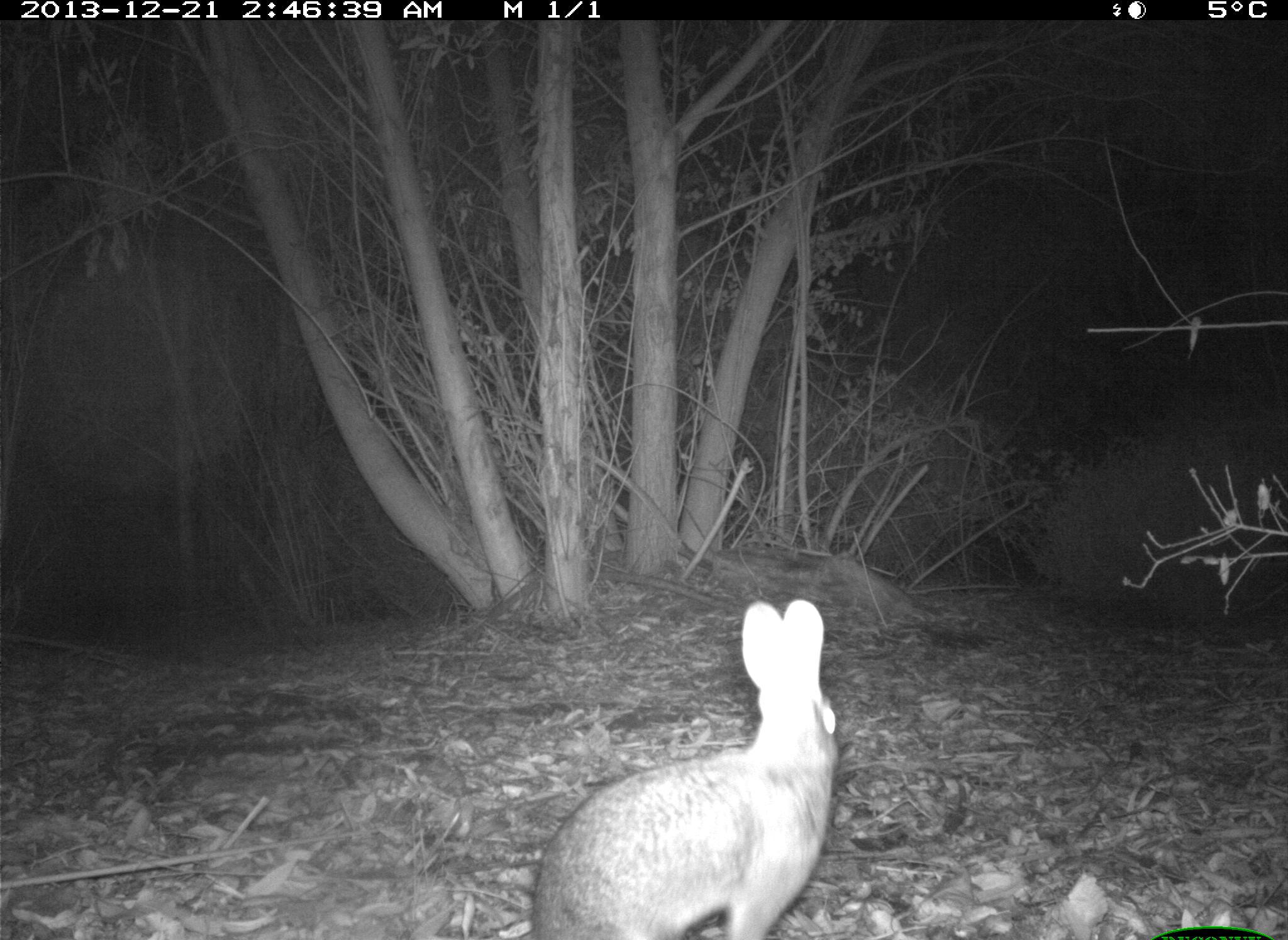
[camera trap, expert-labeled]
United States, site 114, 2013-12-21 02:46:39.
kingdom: Animalia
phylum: Chordata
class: Mammalia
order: Lagomorpha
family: Leporidae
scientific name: Leporidae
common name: rabbits and hares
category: rabbit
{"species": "rabbit (rabbits and hares) (Leporidae)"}